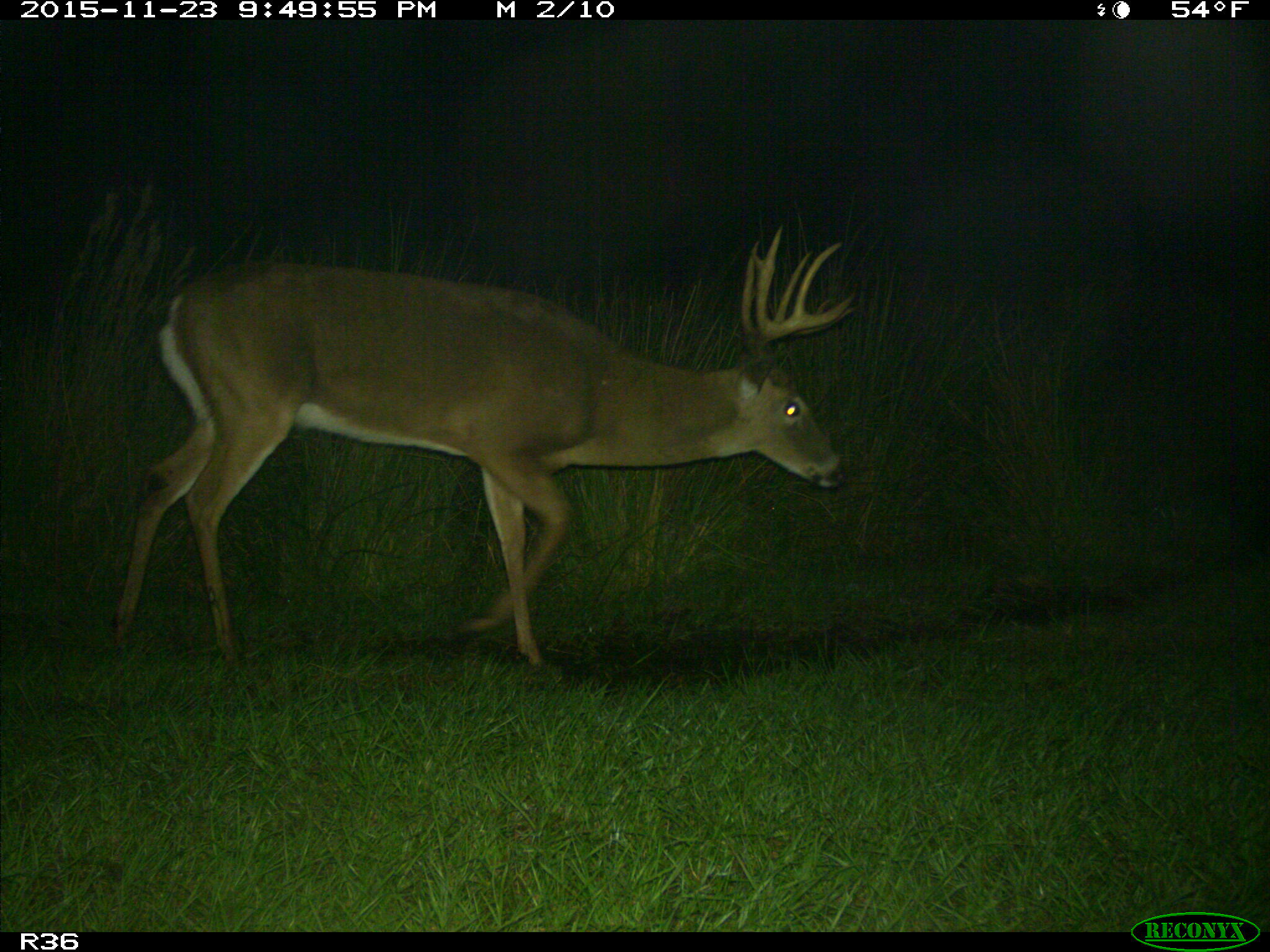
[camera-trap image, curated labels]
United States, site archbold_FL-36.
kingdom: Animalia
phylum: Chordata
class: Mammalia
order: Artiodactyla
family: Cervidae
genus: Odocoileus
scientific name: Odocoileus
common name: deer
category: unidentified deer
Unidentified deer (deer) (Odocoileus).